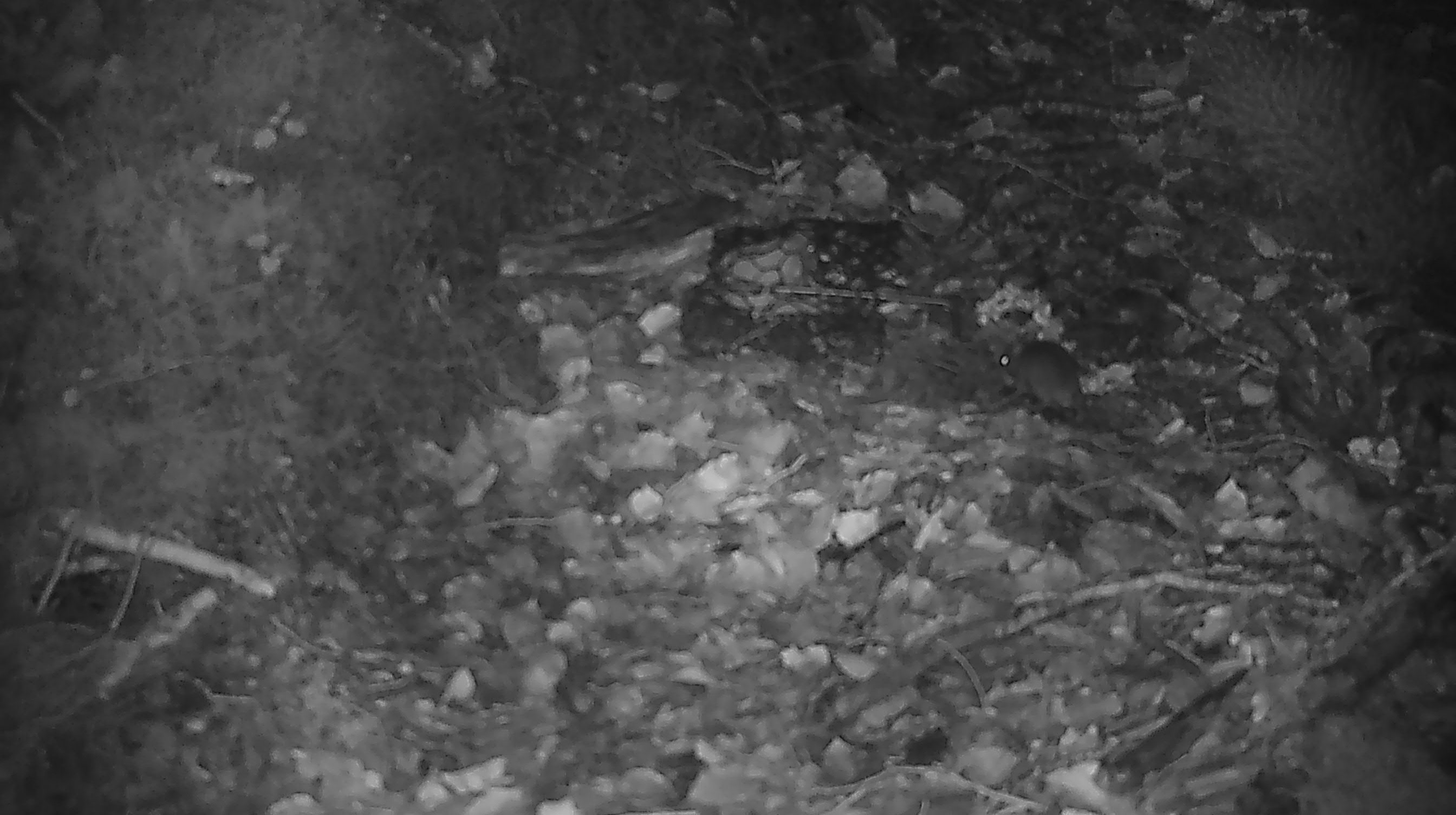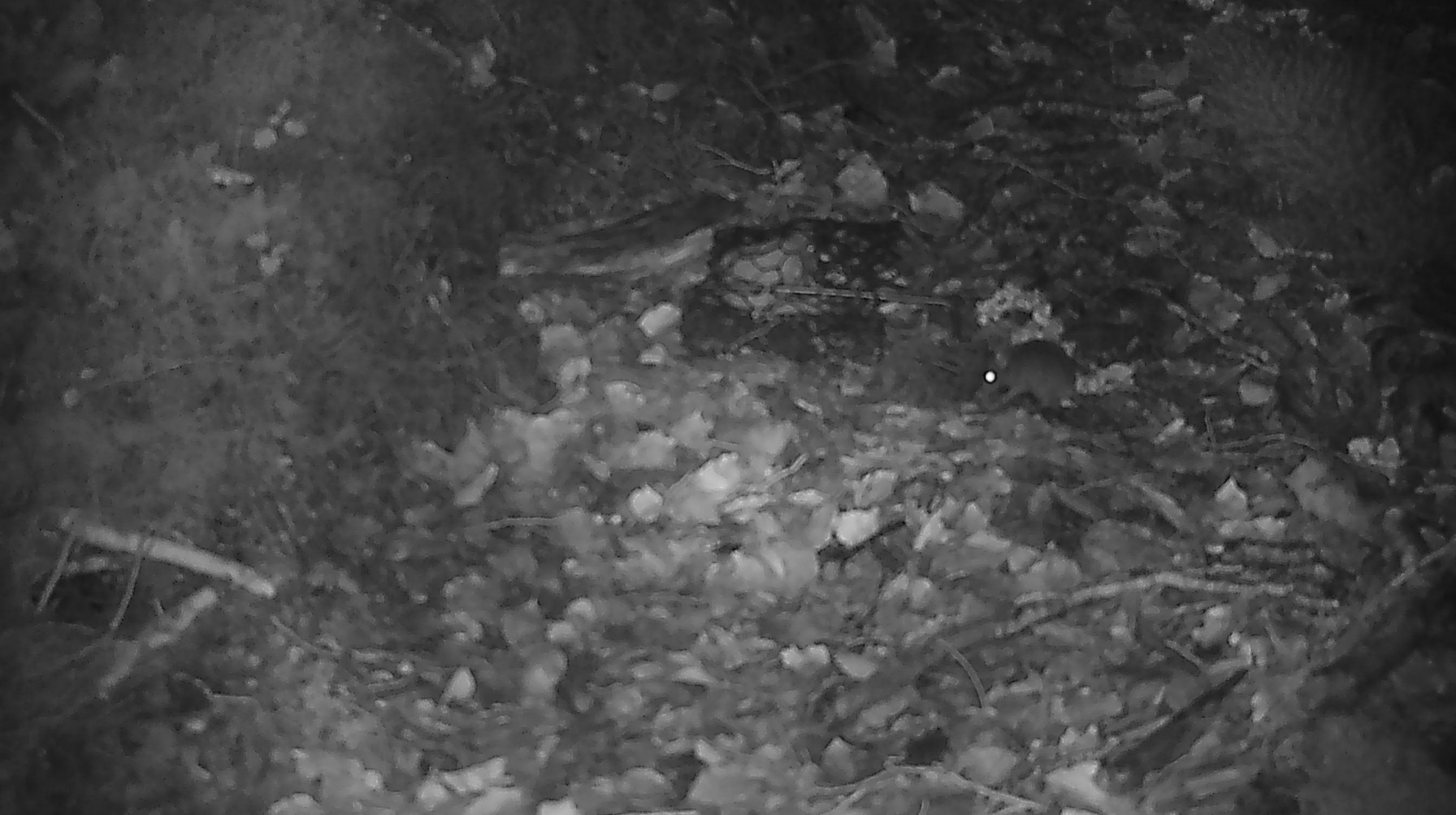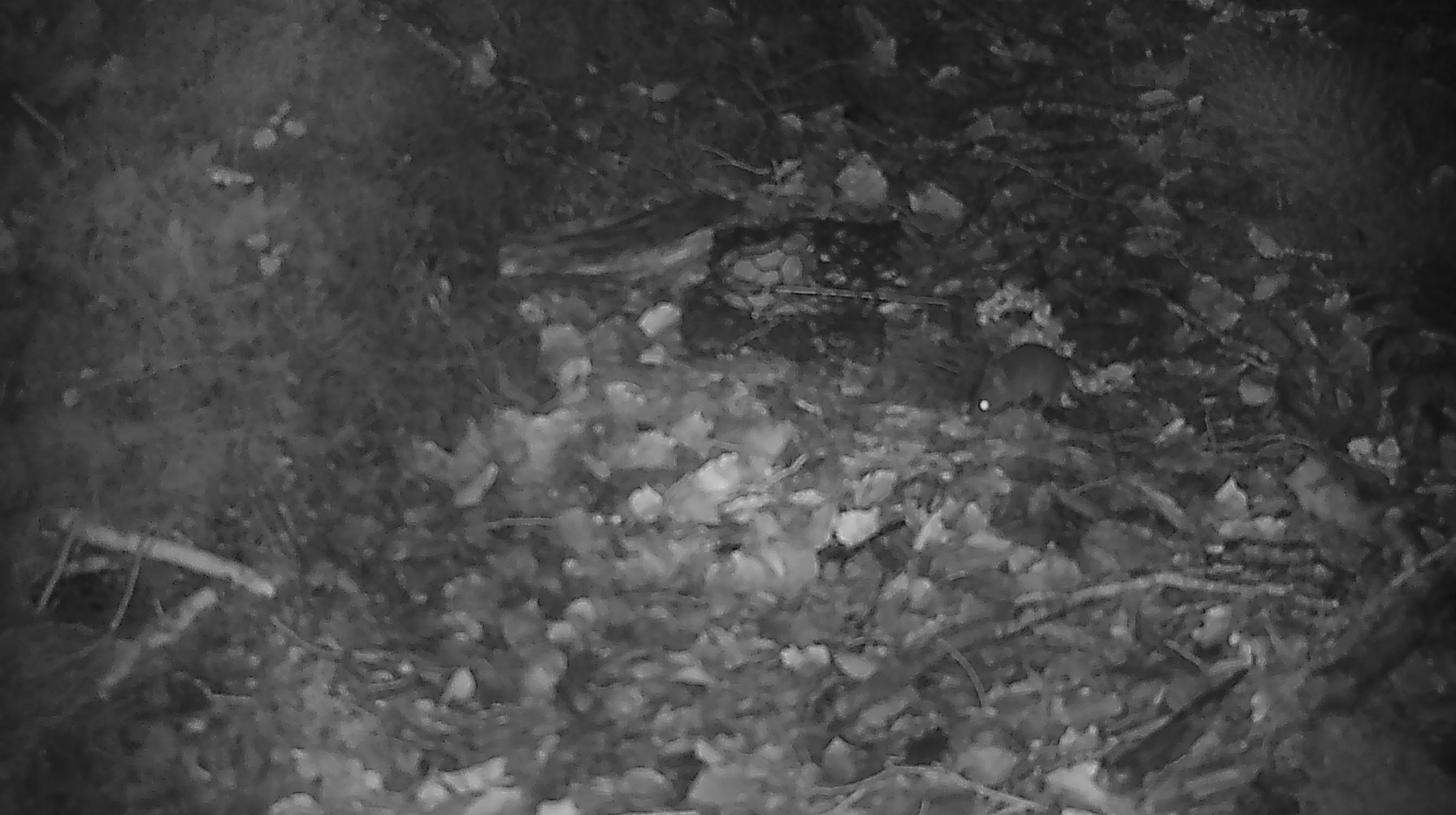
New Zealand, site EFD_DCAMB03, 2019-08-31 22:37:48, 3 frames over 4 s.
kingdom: Animalia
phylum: Chordata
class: Mammalia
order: Rodentia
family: Muridae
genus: Mus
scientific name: Mus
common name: mouse